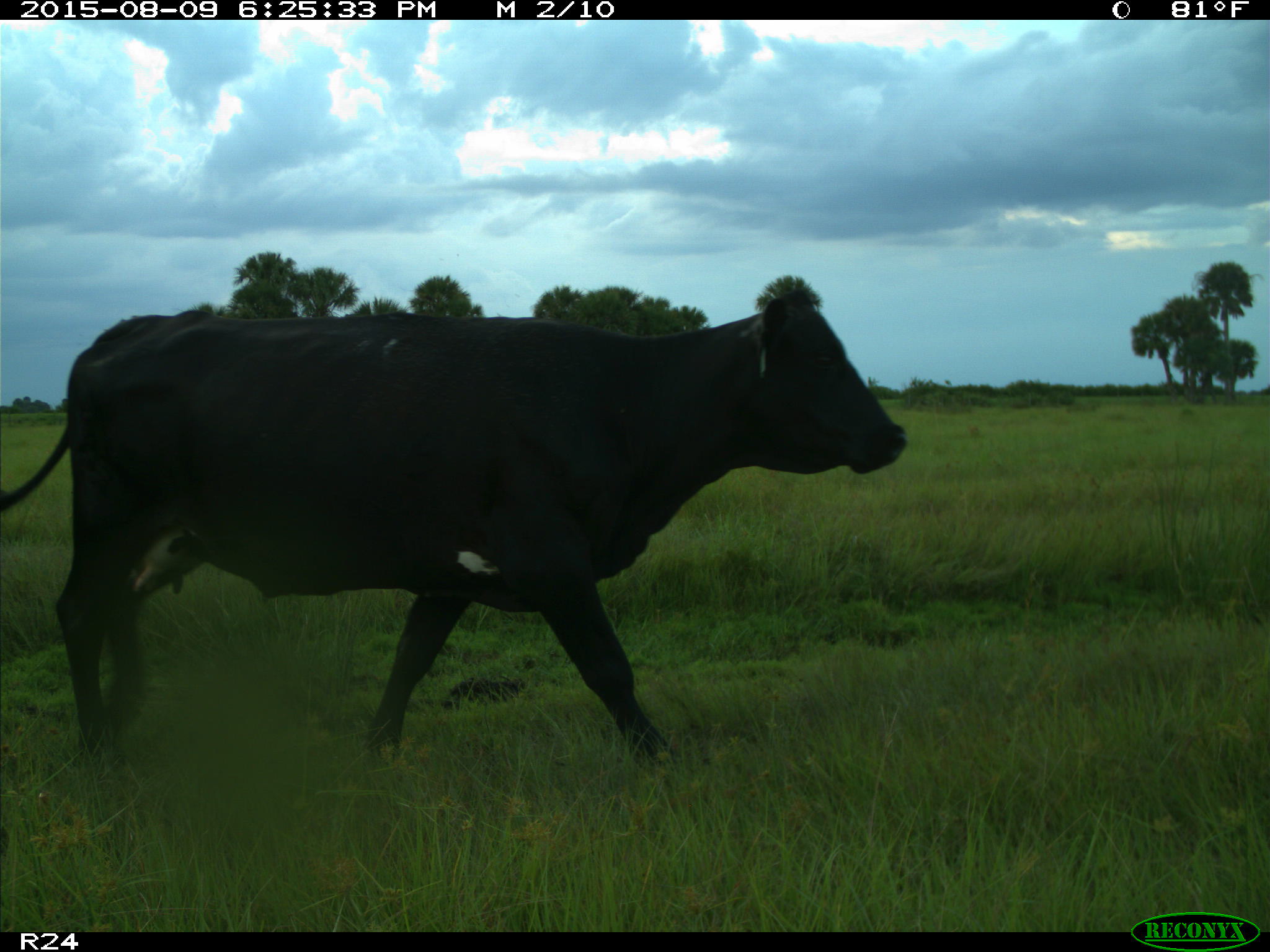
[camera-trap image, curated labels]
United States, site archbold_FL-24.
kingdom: Animalia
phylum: Chordata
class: Mammalia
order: Artiodactyla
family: Bovidae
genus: Bos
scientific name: Bos taurus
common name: domestic cow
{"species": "Bos taurus (domestic cow)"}